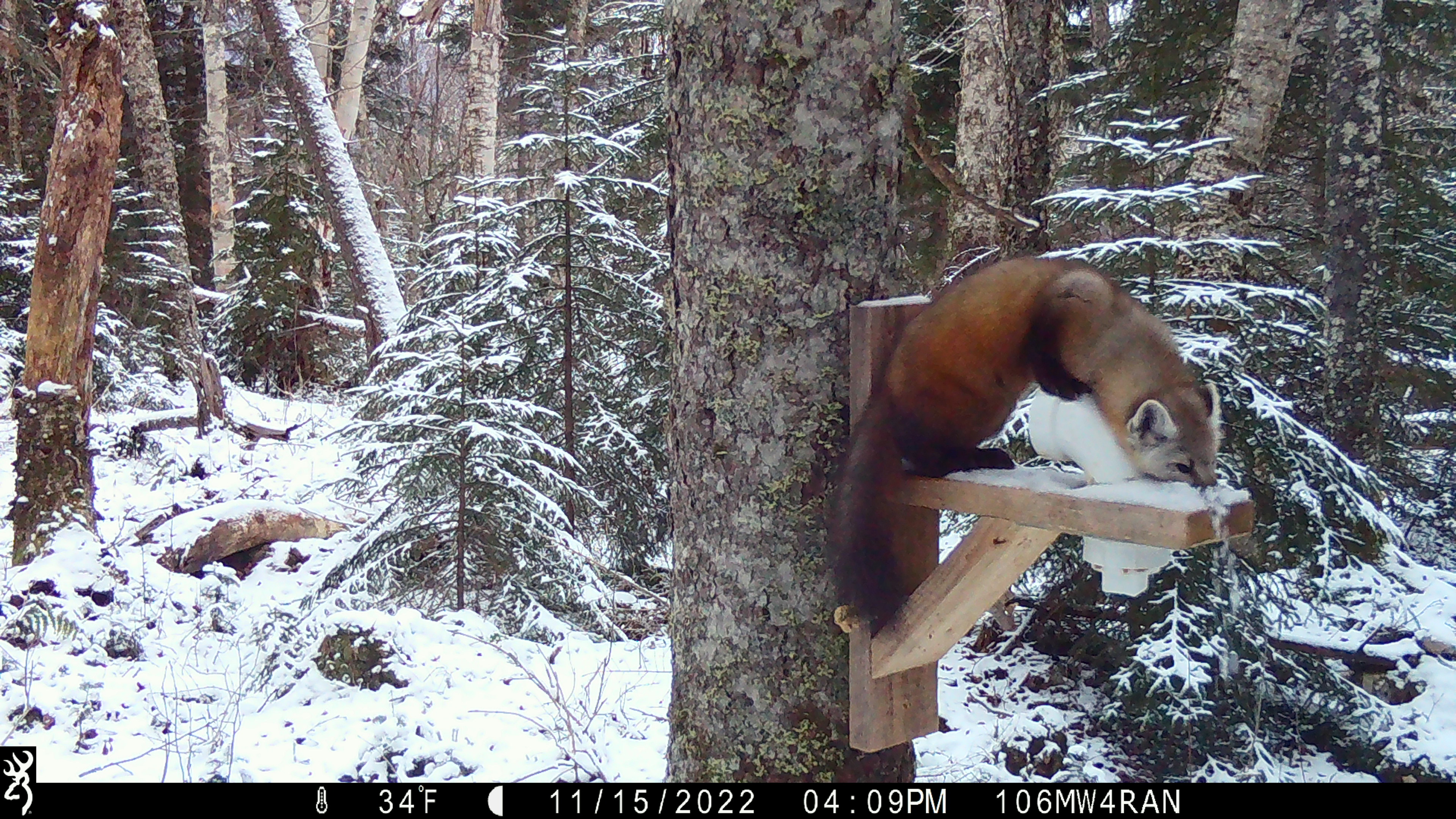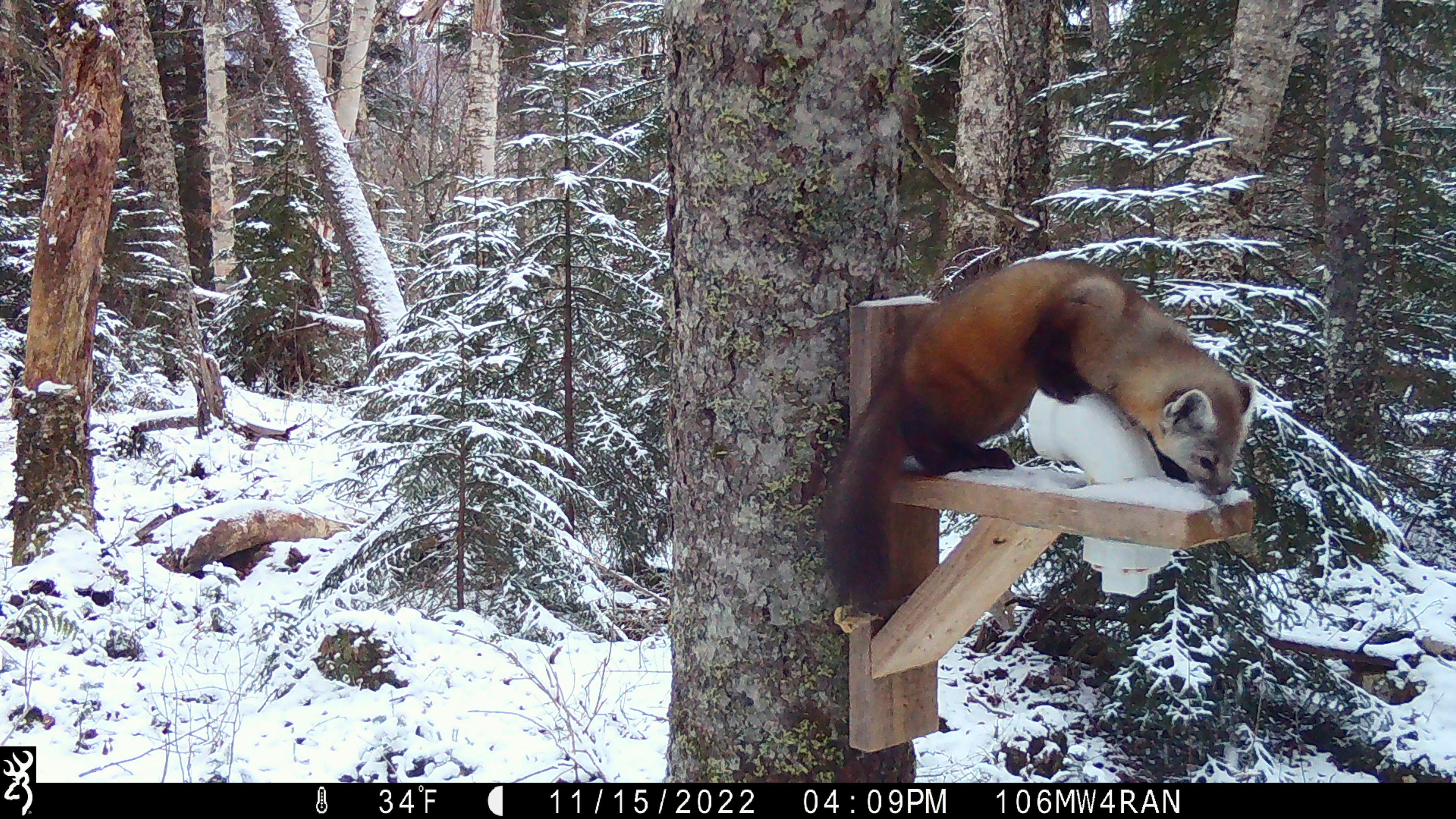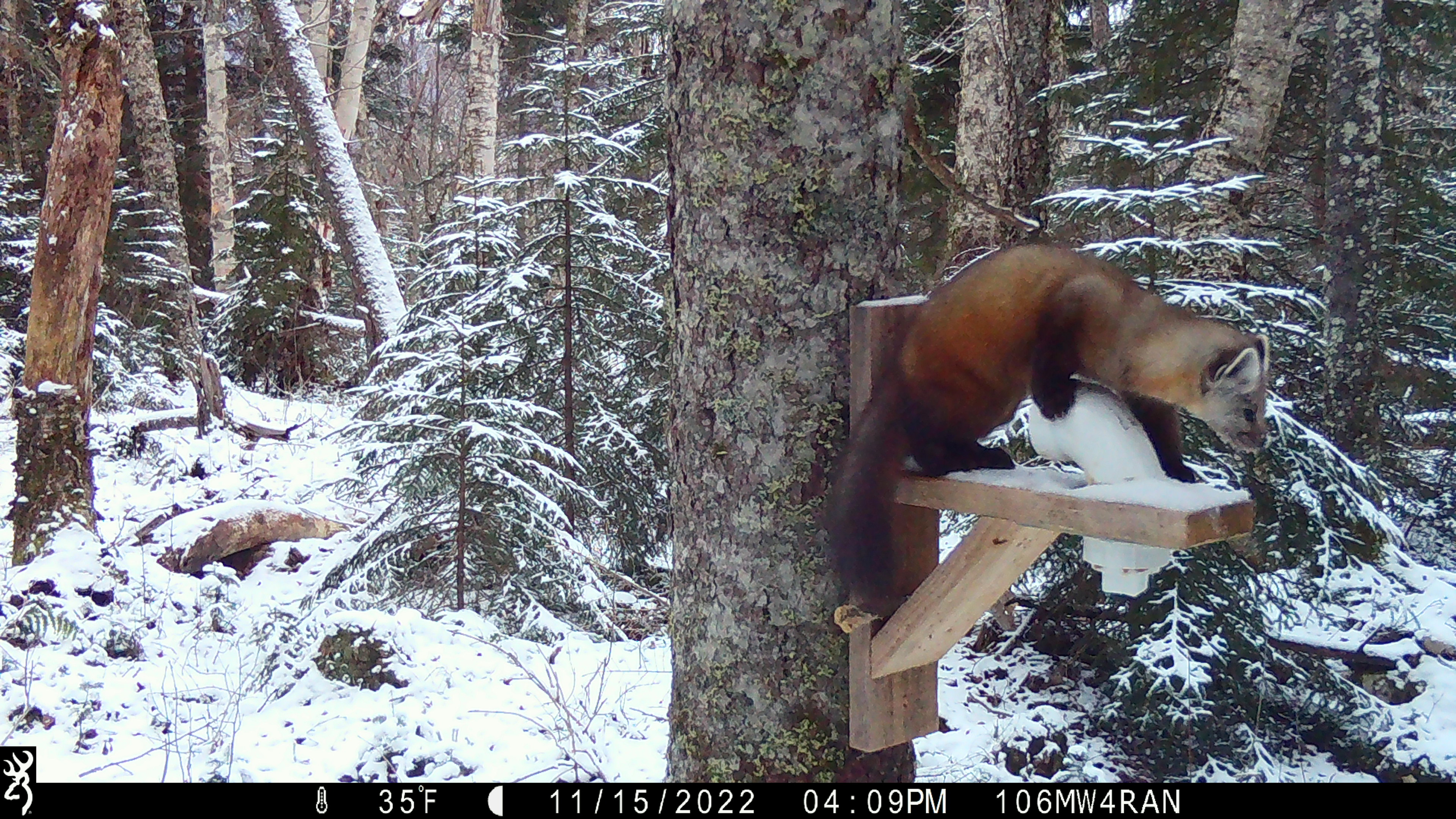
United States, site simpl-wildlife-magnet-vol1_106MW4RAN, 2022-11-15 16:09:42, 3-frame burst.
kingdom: Animalia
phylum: Chordata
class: Mammalia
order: Carnivora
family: Mustelidae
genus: Martes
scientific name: Martes americana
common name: american marten